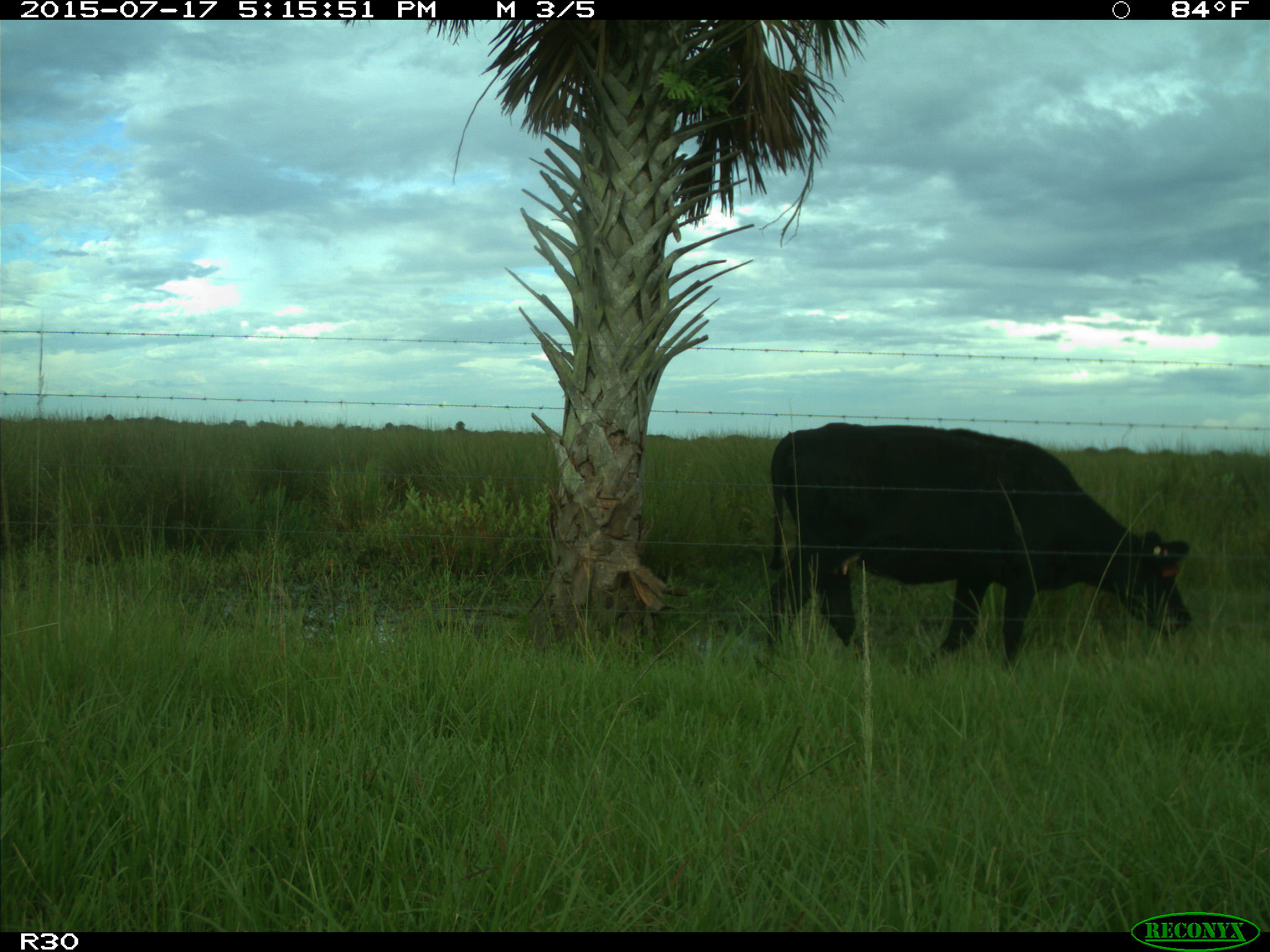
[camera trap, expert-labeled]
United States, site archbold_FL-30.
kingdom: Animalia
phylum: Chordata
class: Mammalia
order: Artiodactyla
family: Bovidae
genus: Bos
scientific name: Bos taurus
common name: domestic cow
Bos taurus (domestic cow).